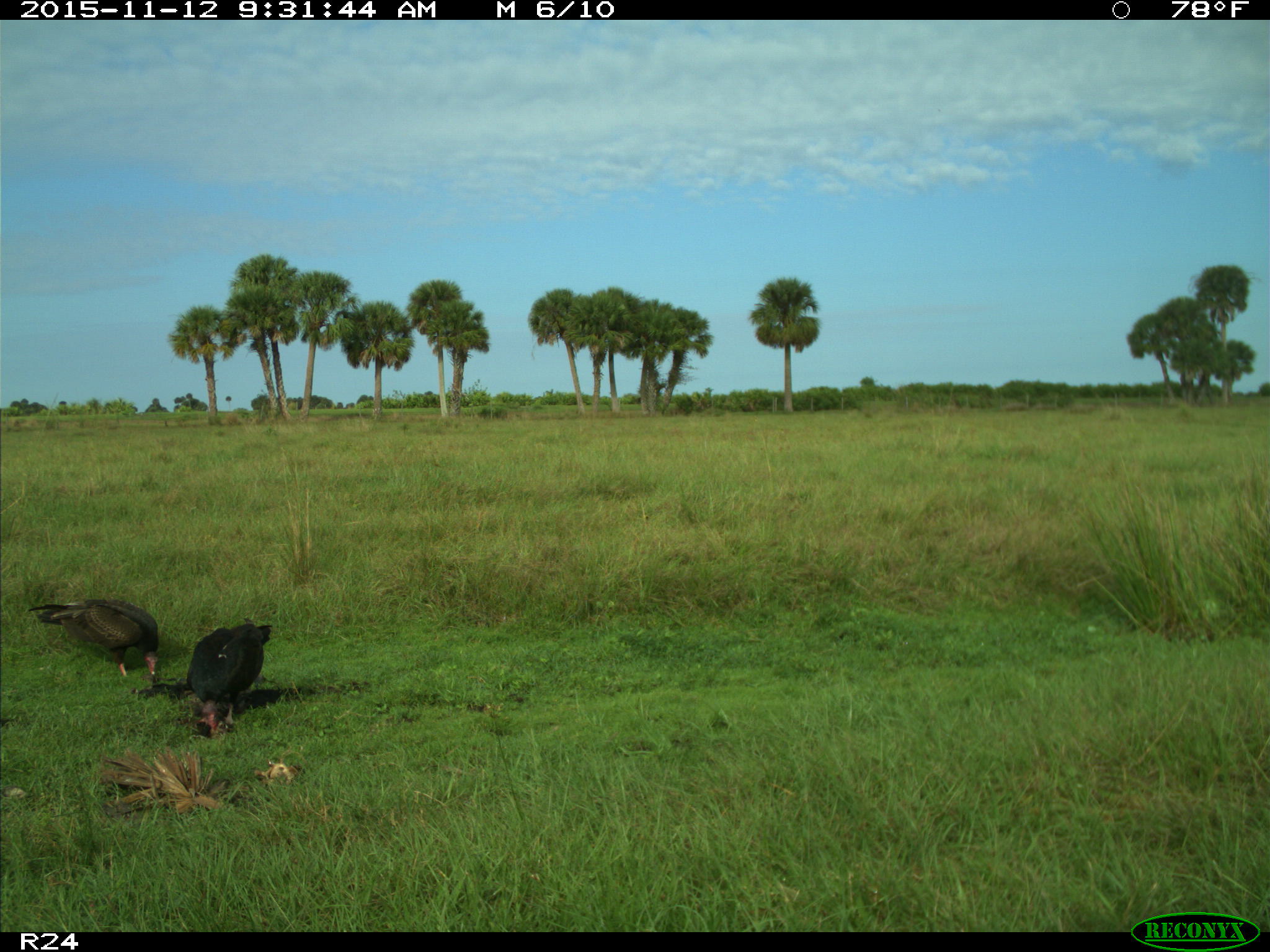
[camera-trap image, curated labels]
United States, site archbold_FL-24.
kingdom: Animalia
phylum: Chordata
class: Aves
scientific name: Aves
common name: birds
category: unidentified bird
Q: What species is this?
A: Unidentified bird (birds) (Aves).